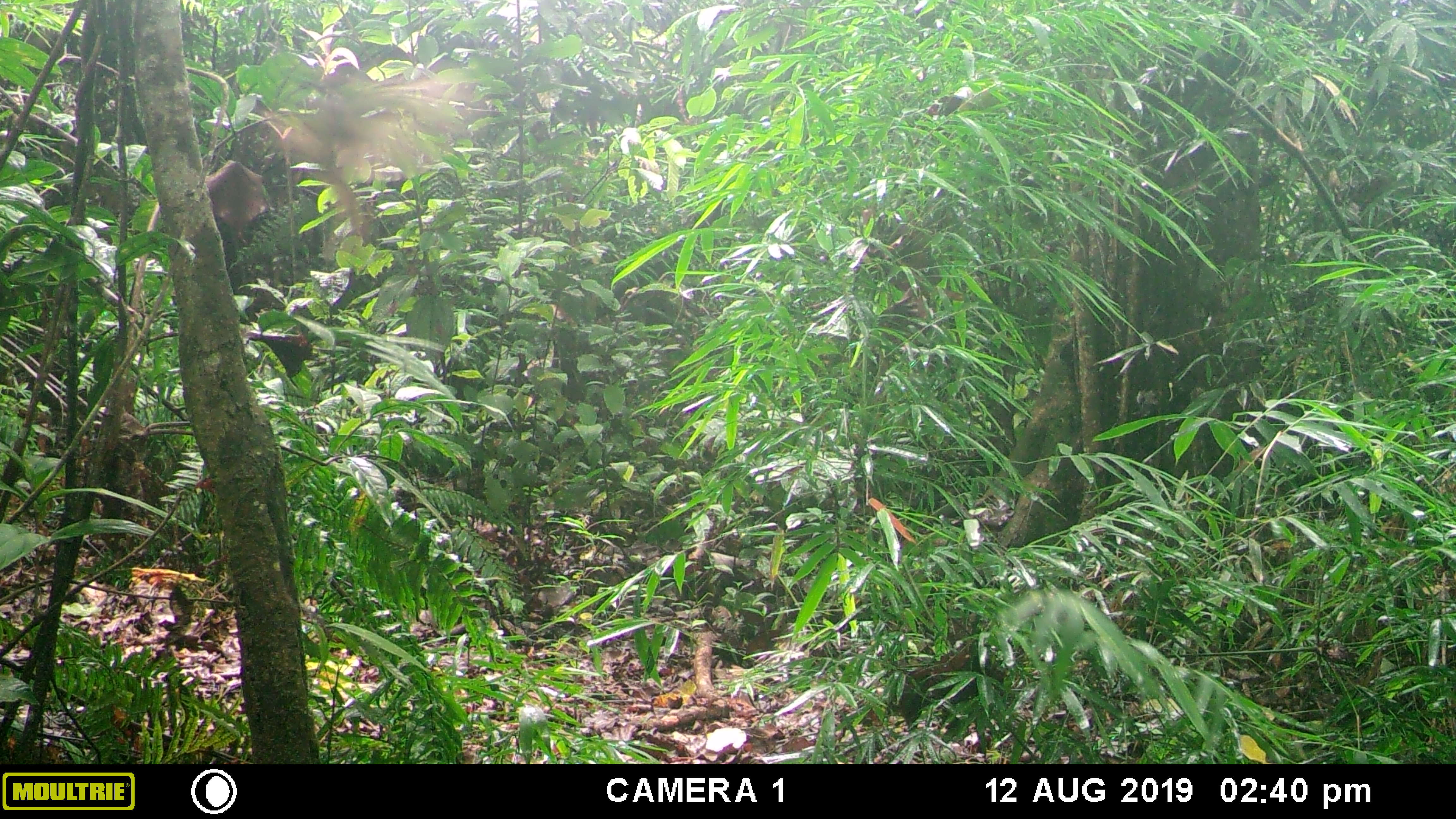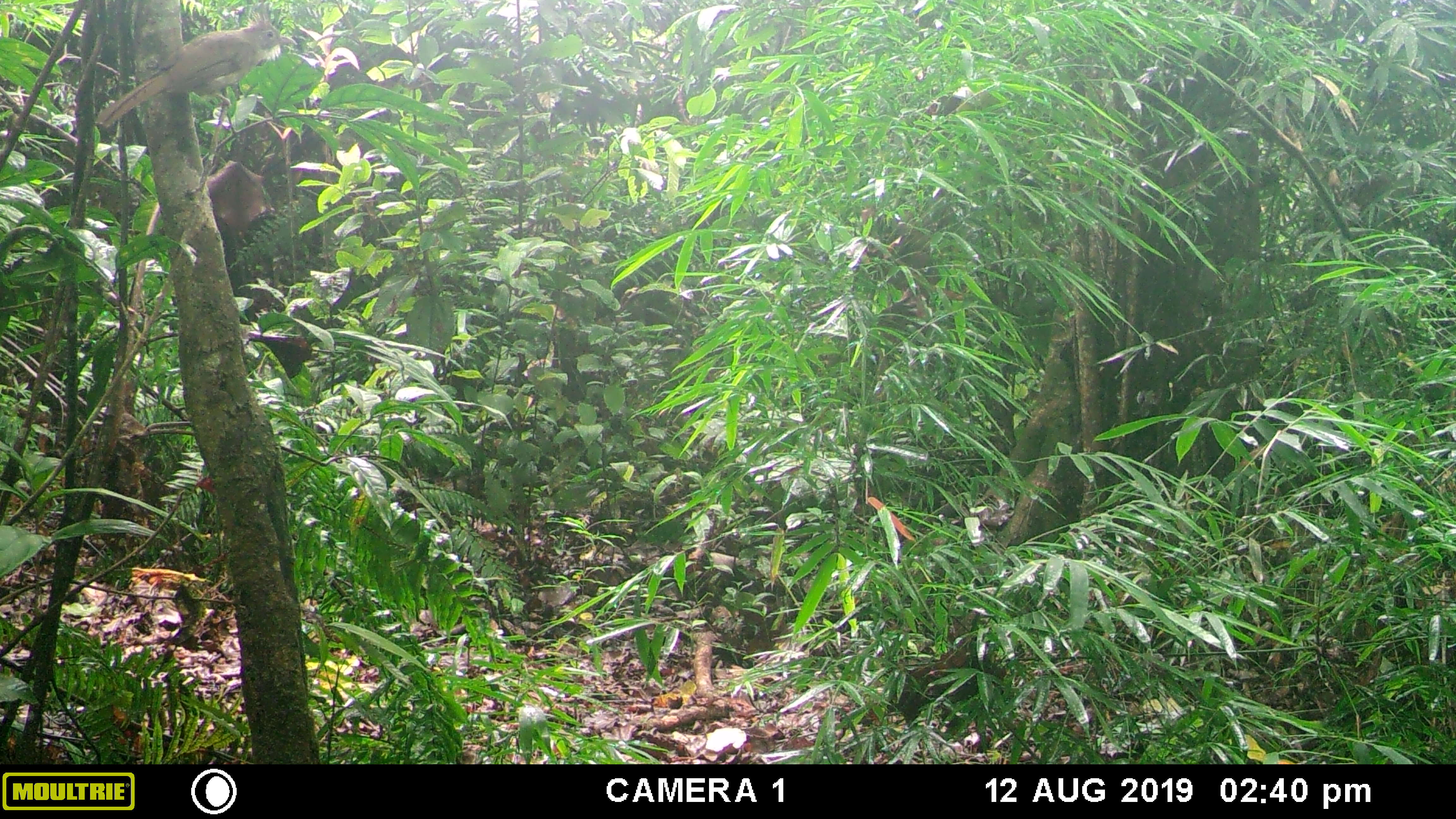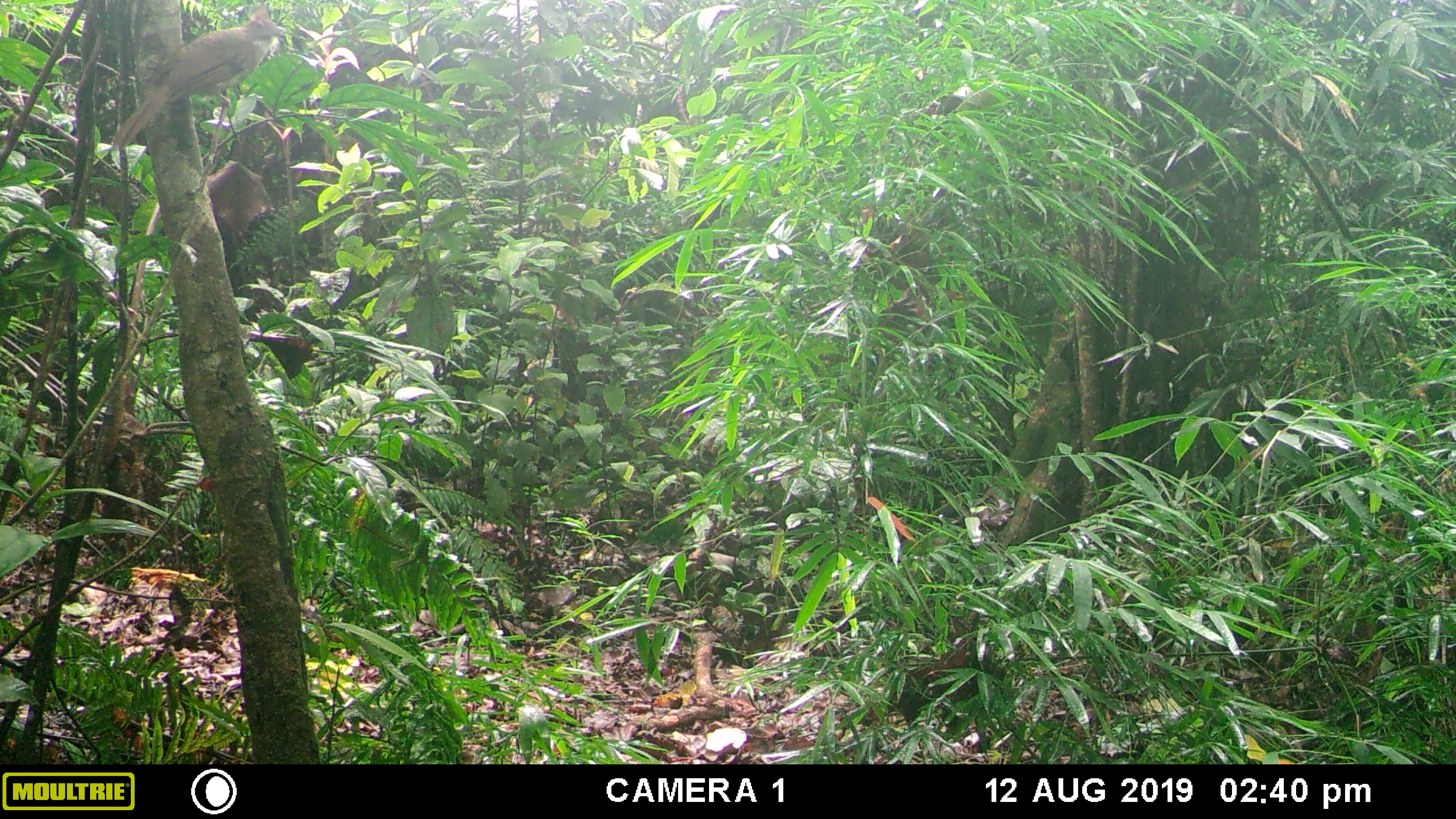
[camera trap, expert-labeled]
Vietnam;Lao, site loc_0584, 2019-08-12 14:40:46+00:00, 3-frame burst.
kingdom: Animalia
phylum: Chordata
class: Aves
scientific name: Aves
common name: bird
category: unidentified bird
Unidentified bird (bird) (Aves). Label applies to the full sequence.